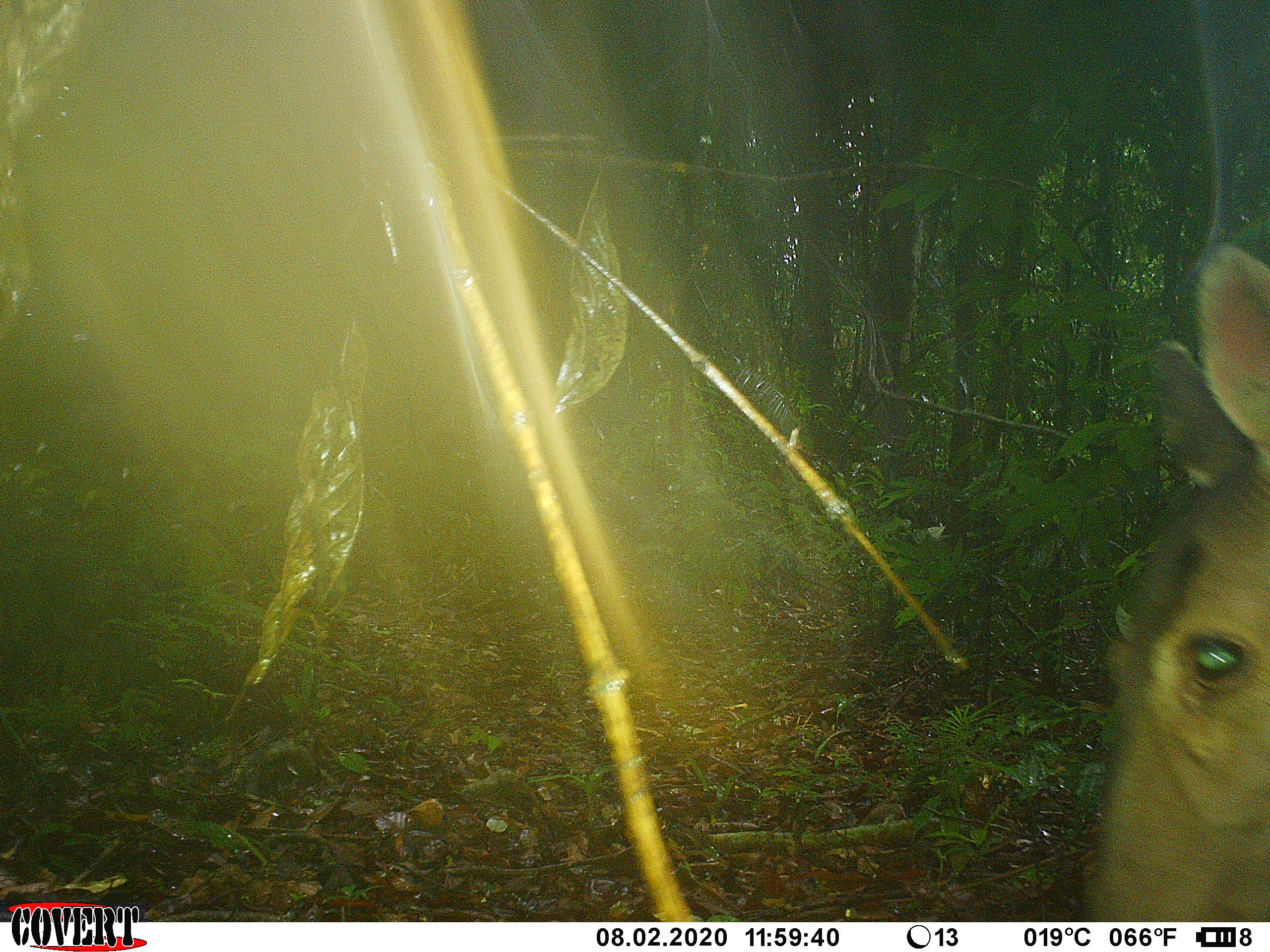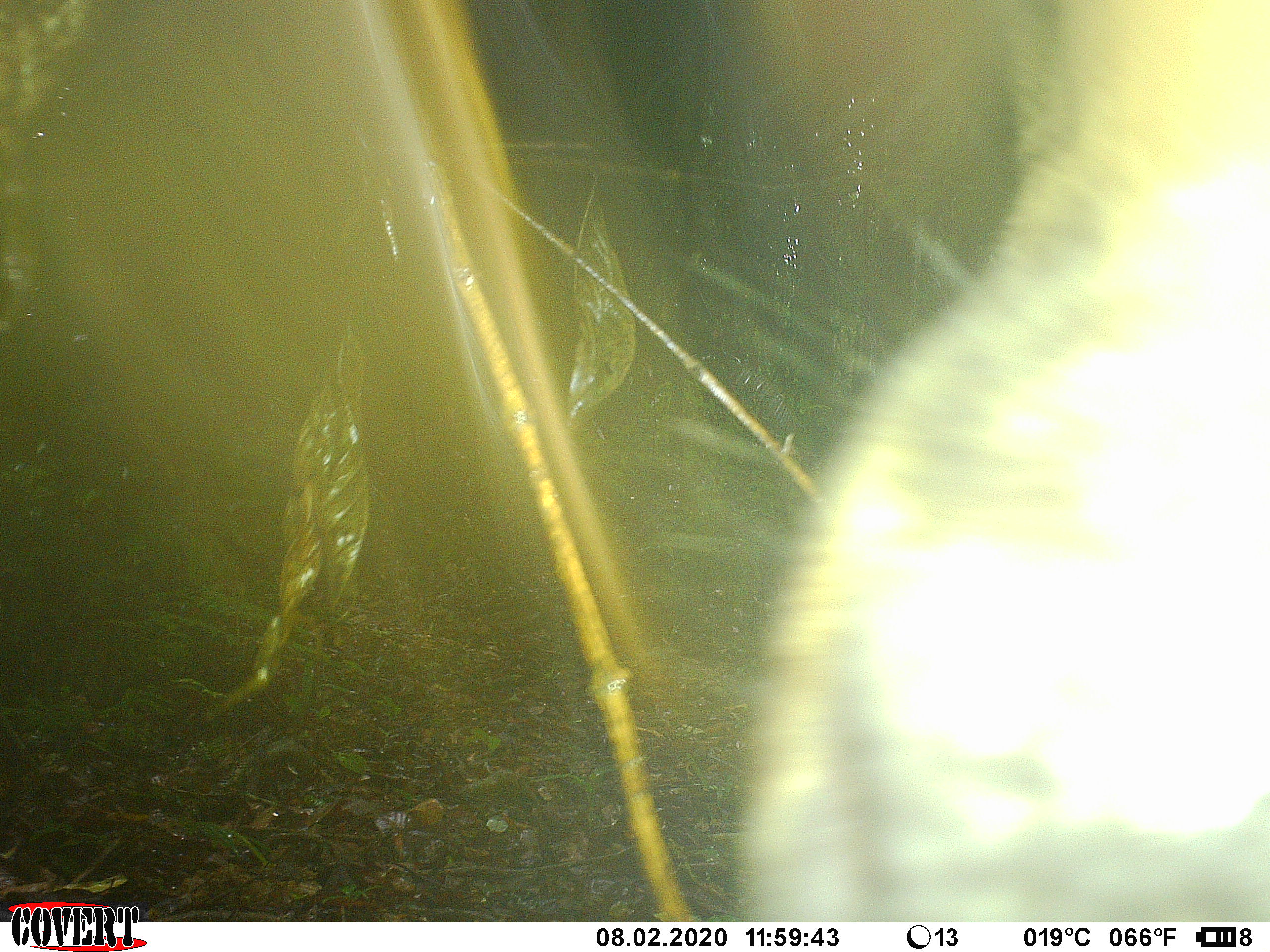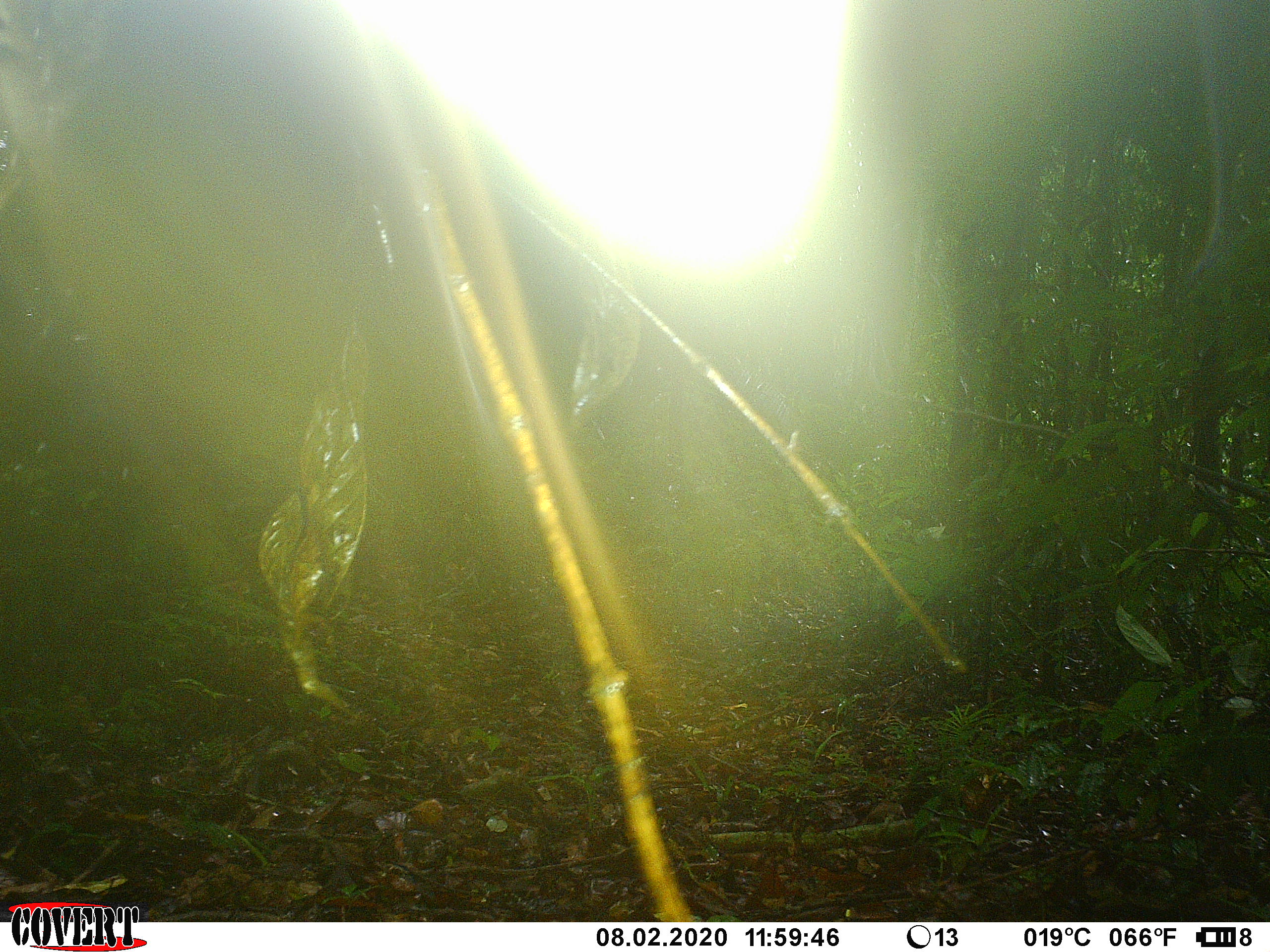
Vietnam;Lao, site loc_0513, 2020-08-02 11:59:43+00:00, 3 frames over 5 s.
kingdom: Animalia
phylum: Chordata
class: Mammalia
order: Artiodactyla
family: Cervidae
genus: Rusa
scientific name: Rusa unicolor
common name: sambar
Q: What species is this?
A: Sambar (Rusa unicolor).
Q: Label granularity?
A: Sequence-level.